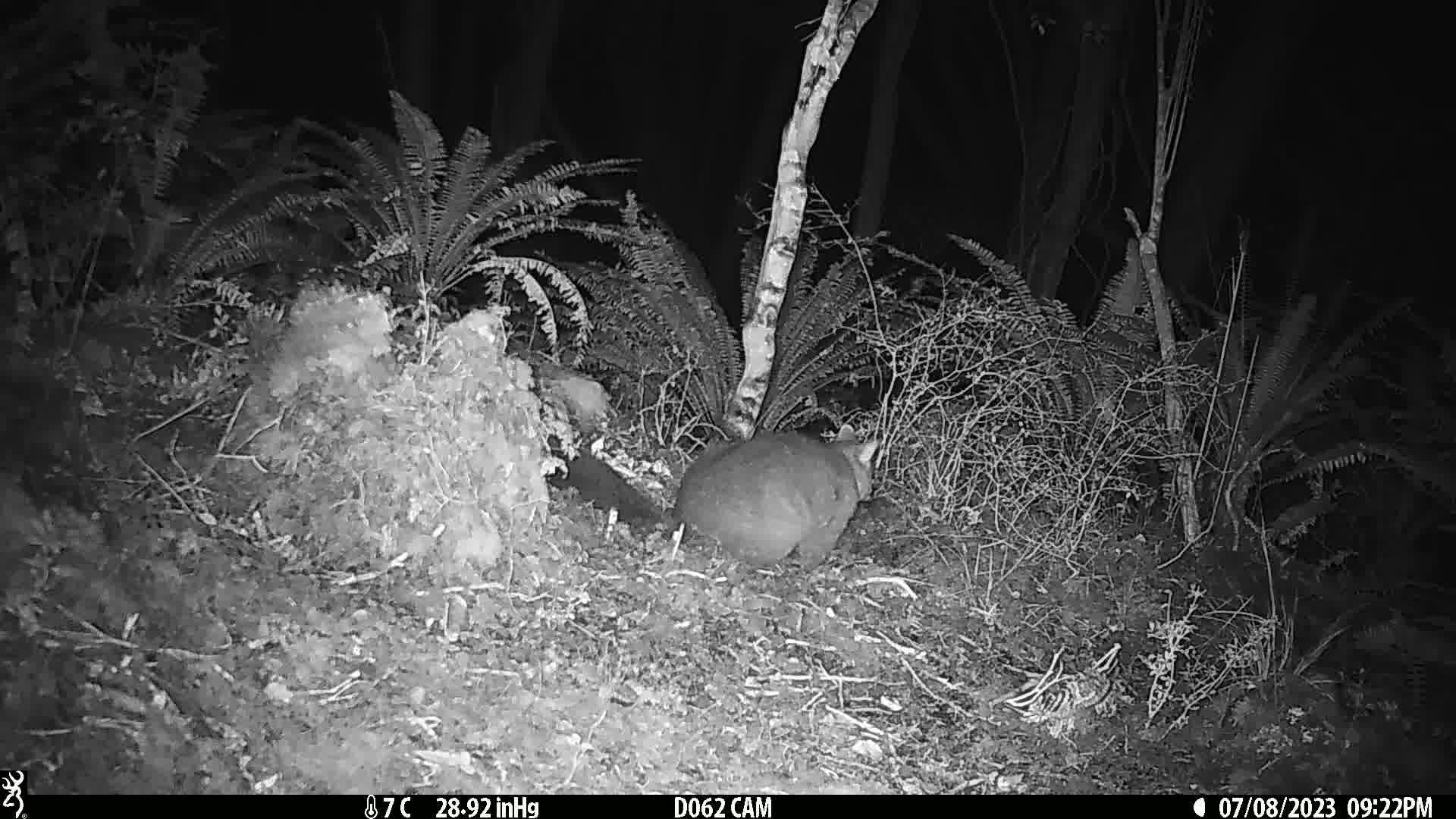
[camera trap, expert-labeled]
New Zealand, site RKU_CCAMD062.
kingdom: Animalia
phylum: Chordata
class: Mammalia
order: Diprotodontia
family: Phalangeridae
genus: Trichosurus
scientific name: Trichosurus vulpecula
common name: common brushtail possum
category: possum